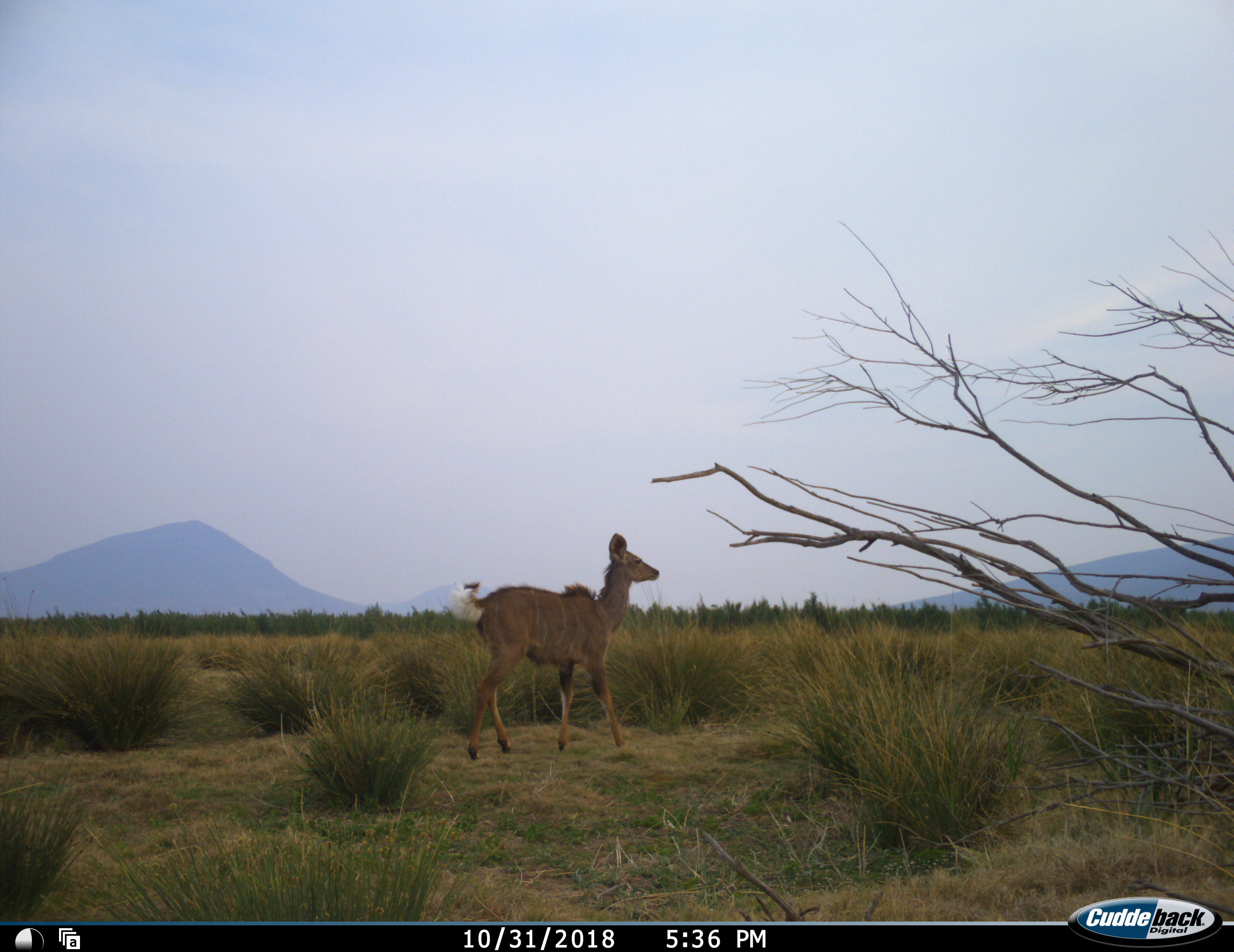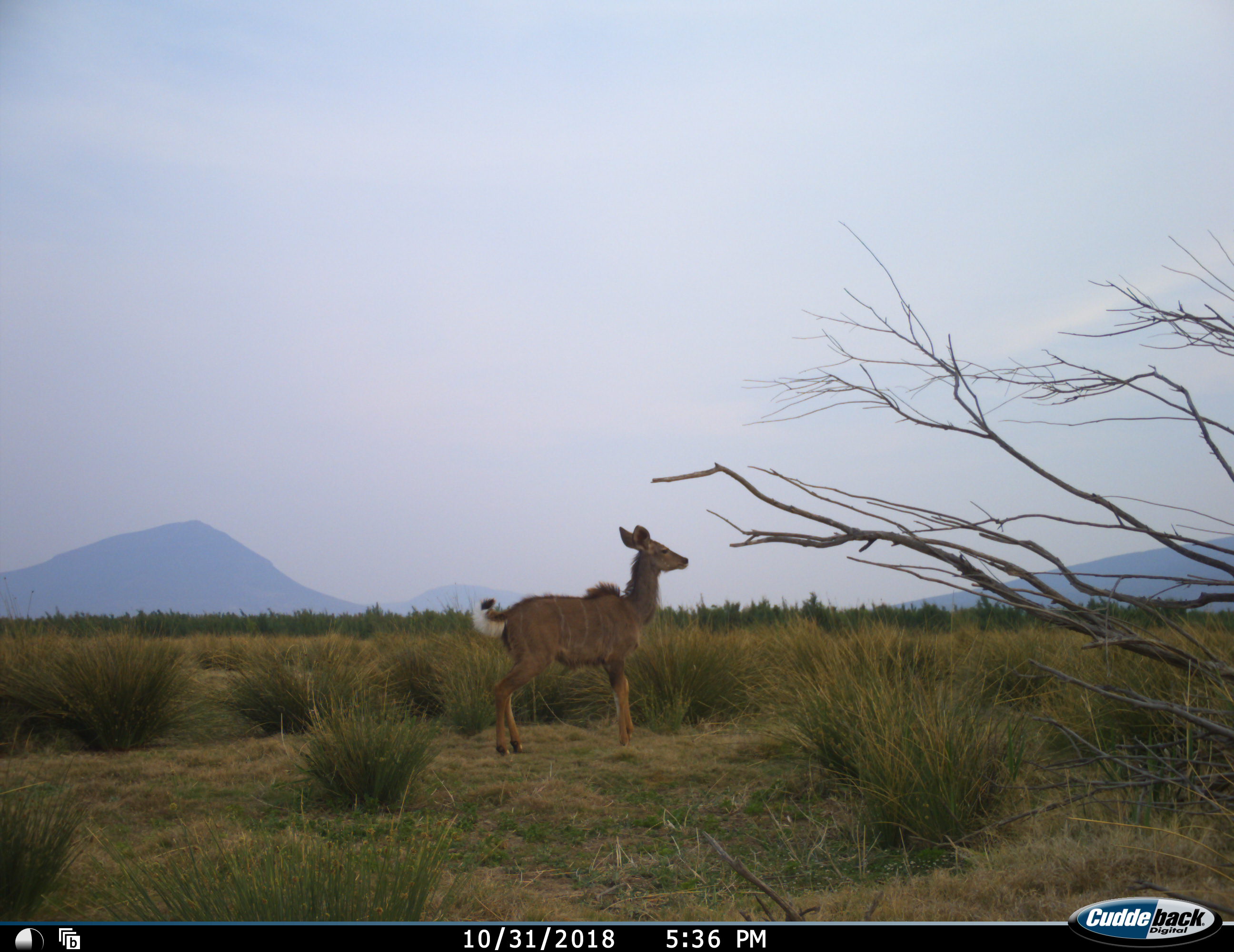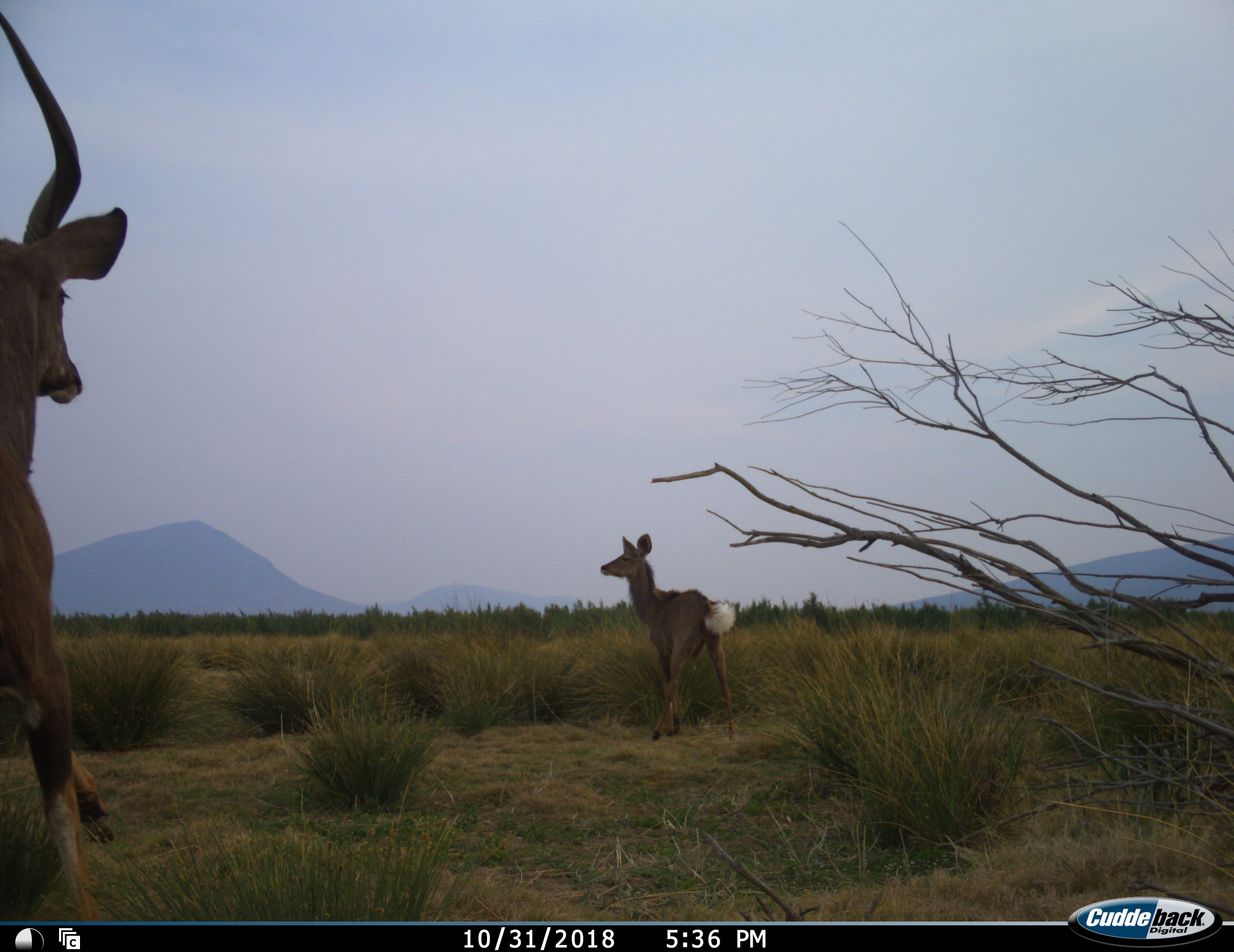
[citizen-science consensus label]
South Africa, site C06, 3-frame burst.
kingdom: Animalia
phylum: Chordata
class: Mammalia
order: Artiodactyla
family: Bovidae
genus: Tragelaphus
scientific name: Tragelaphus strepsiceros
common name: greater kudu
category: kudu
Kudu (greater kudu) (Tragelaphus strepsiceros), count 2. Behavior (volunteer vote fractions): standing 40%, resting 0%, moving 80%, interacting 10%. Young present (vote fraction): 10%. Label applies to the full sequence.